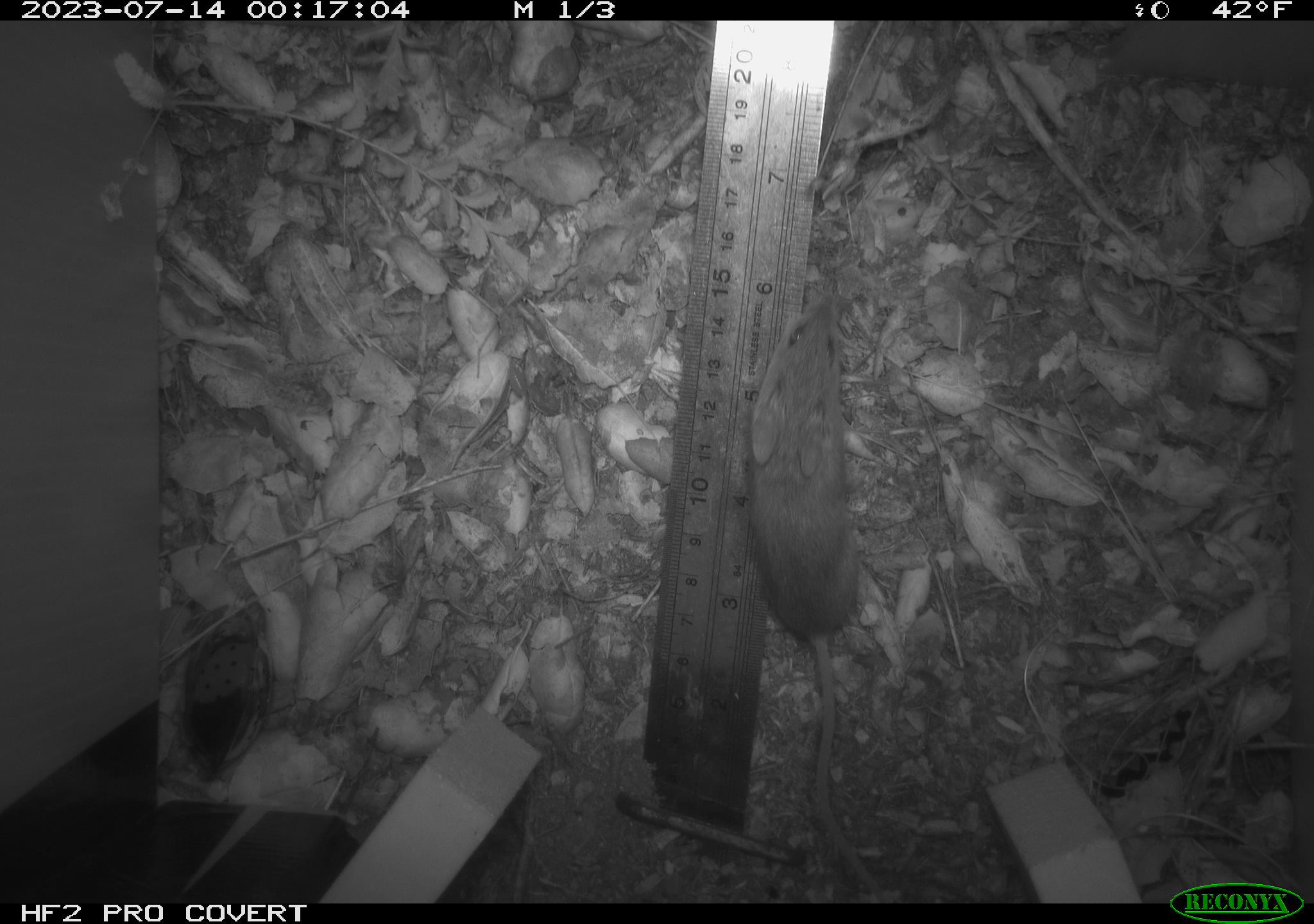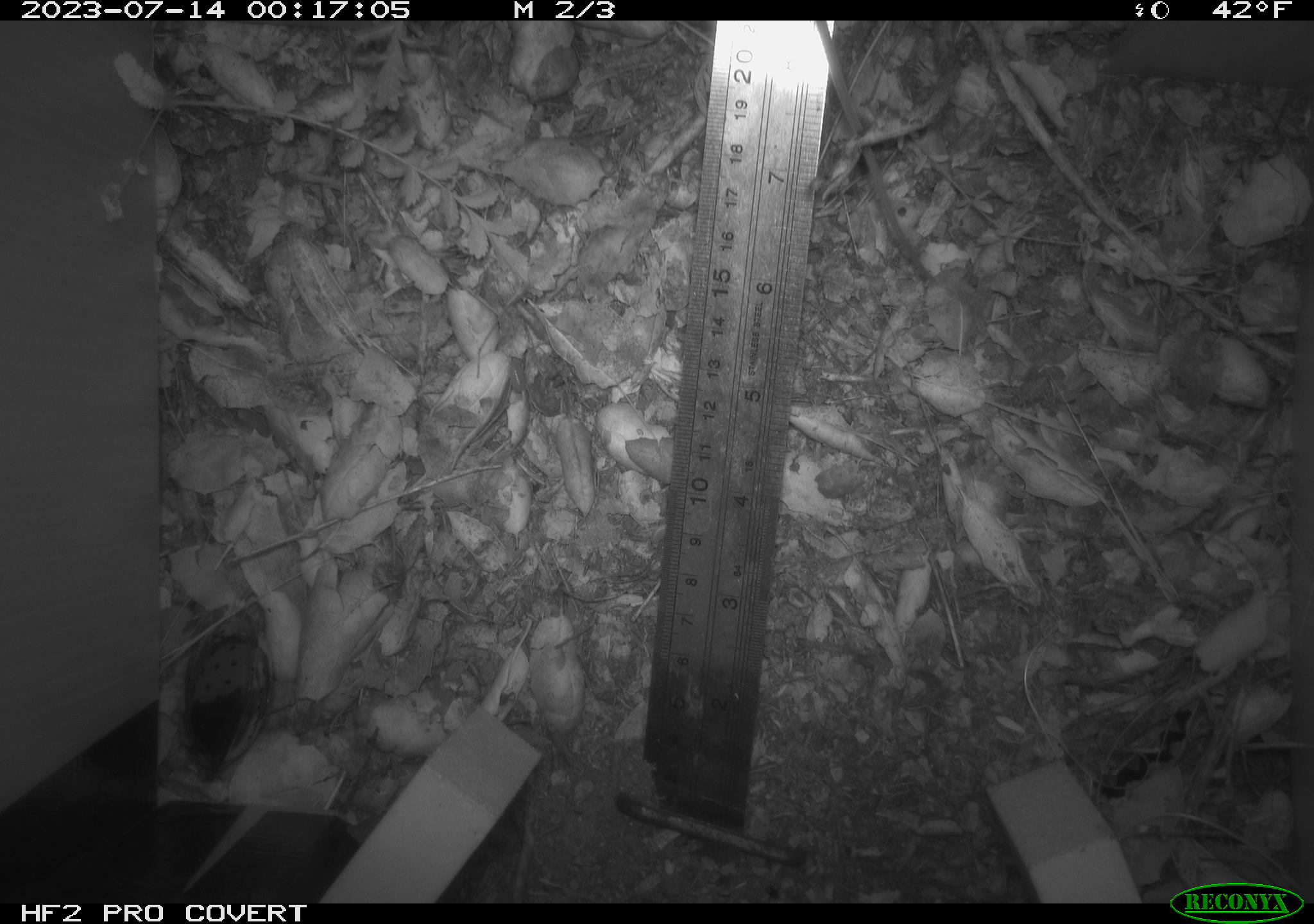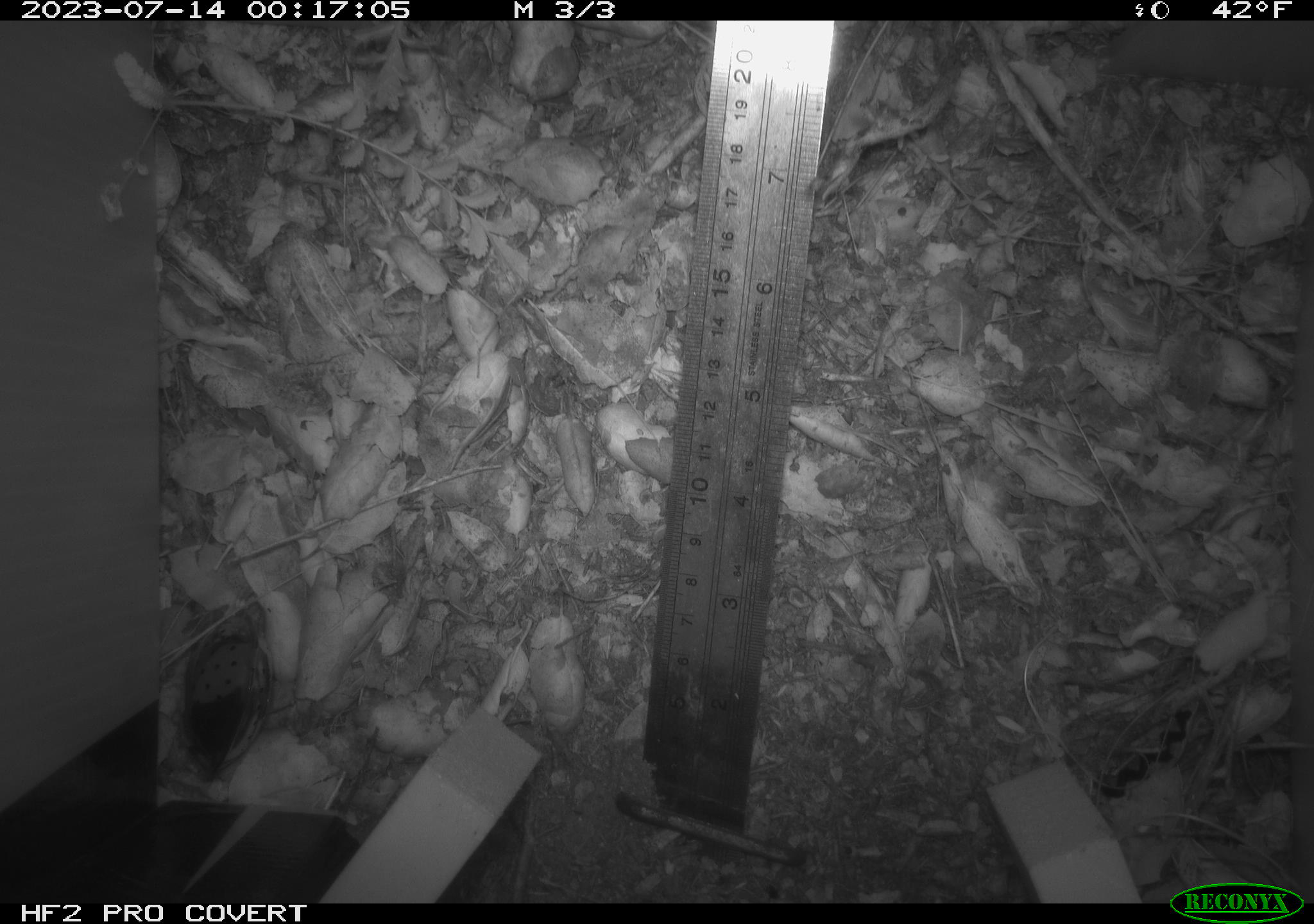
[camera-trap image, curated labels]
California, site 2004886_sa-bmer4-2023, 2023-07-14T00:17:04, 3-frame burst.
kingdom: Animalia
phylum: Chordata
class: Mammalia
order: Rodentia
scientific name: Rodentia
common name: mouse species